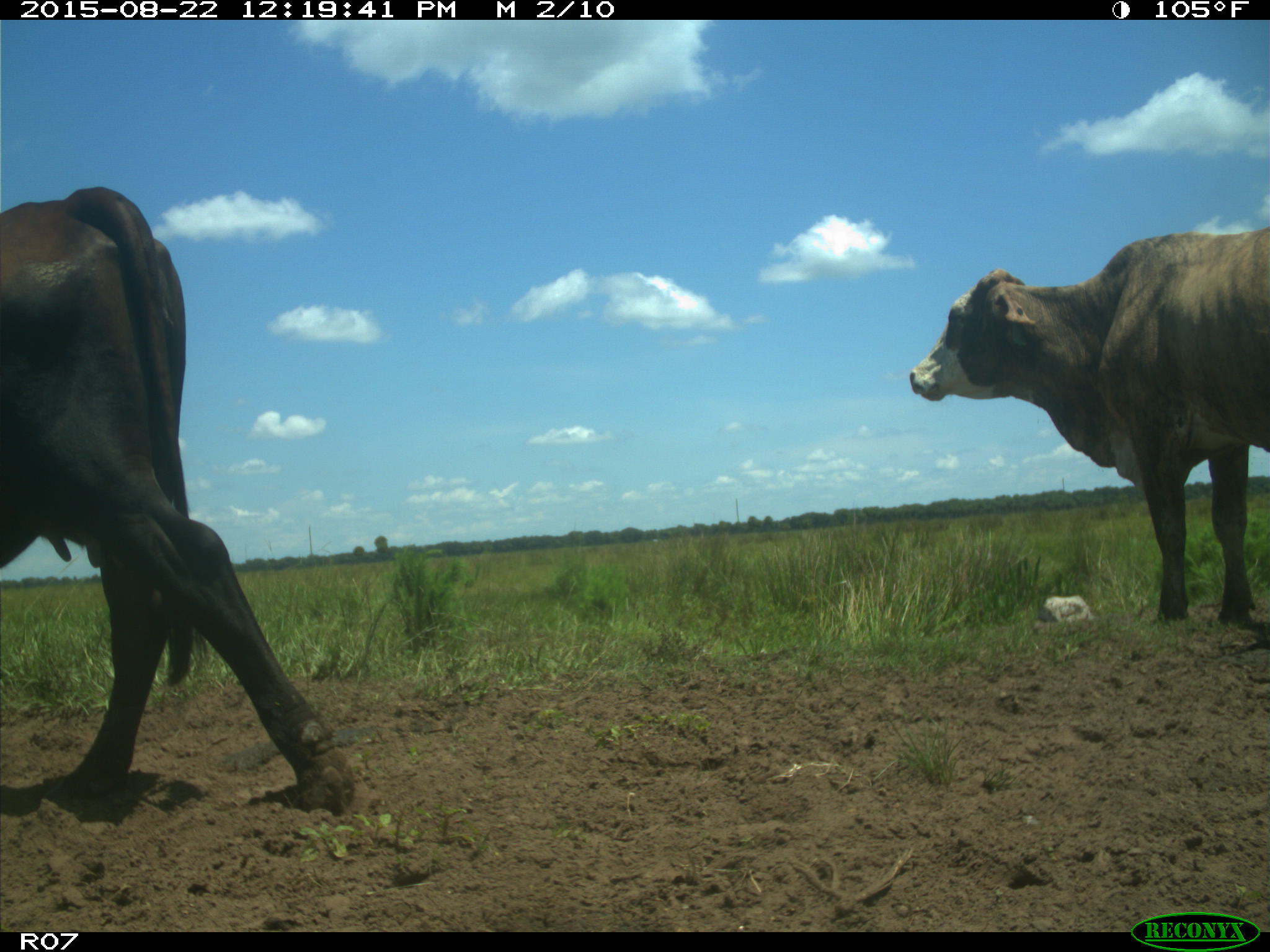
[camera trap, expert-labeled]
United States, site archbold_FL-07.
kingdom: Animalia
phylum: Chordata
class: Mammalia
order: Artiodactyla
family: Bovidae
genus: Bos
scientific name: Bos taurus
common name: domestic cow